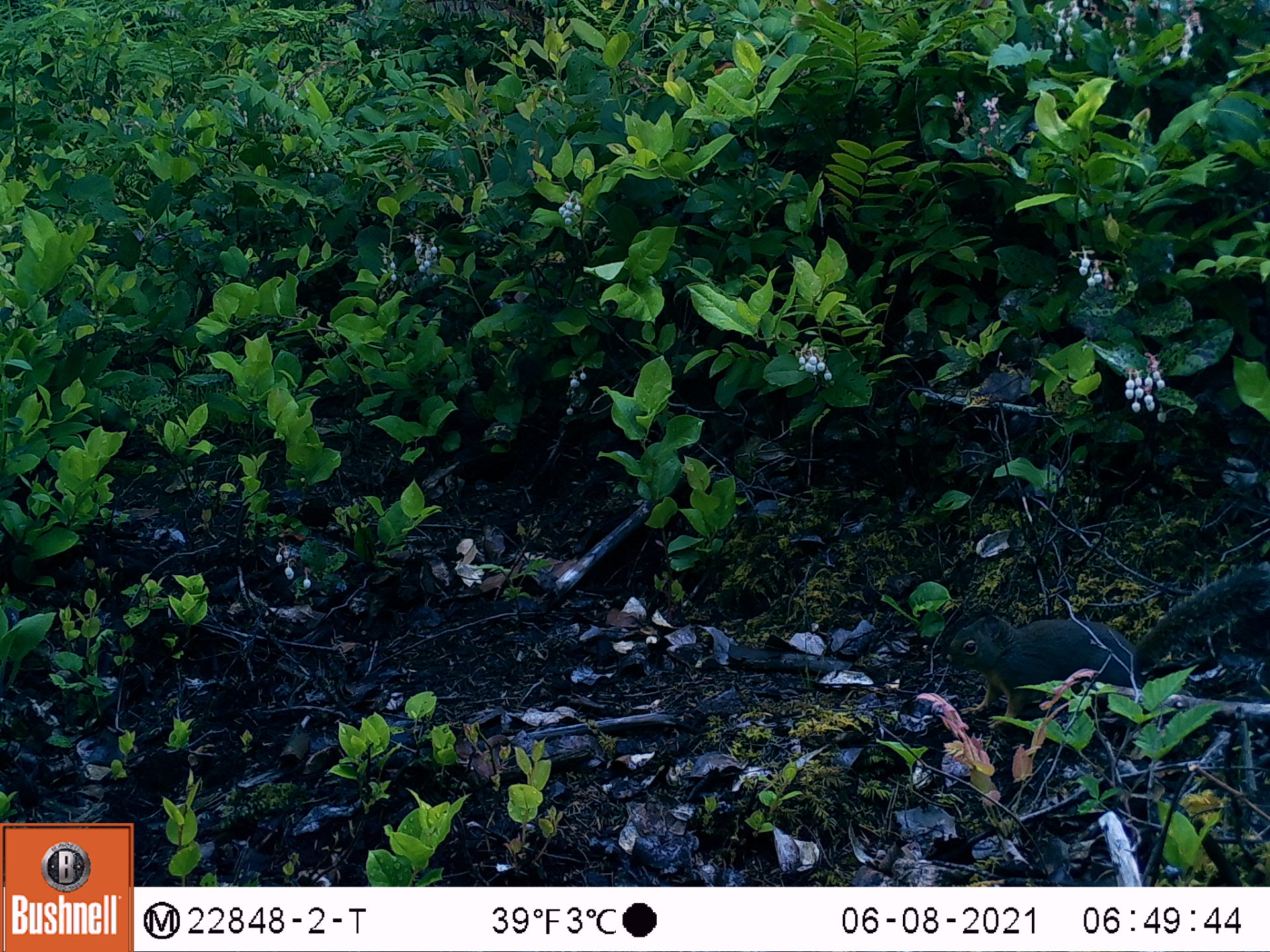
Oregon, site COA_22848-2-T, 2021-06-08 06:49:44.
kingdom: Animalia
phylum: Chordata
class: Mammalia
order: Rodentia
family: Sciuridae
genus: Tamiasciurus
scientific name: Tamiasciurus douglasii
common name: douglas squirrel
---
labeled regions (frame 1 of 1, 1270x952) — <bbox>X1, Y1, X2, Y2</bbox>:
douglas squirrel: <bbox>935, 557, 1267, 731</bbox>